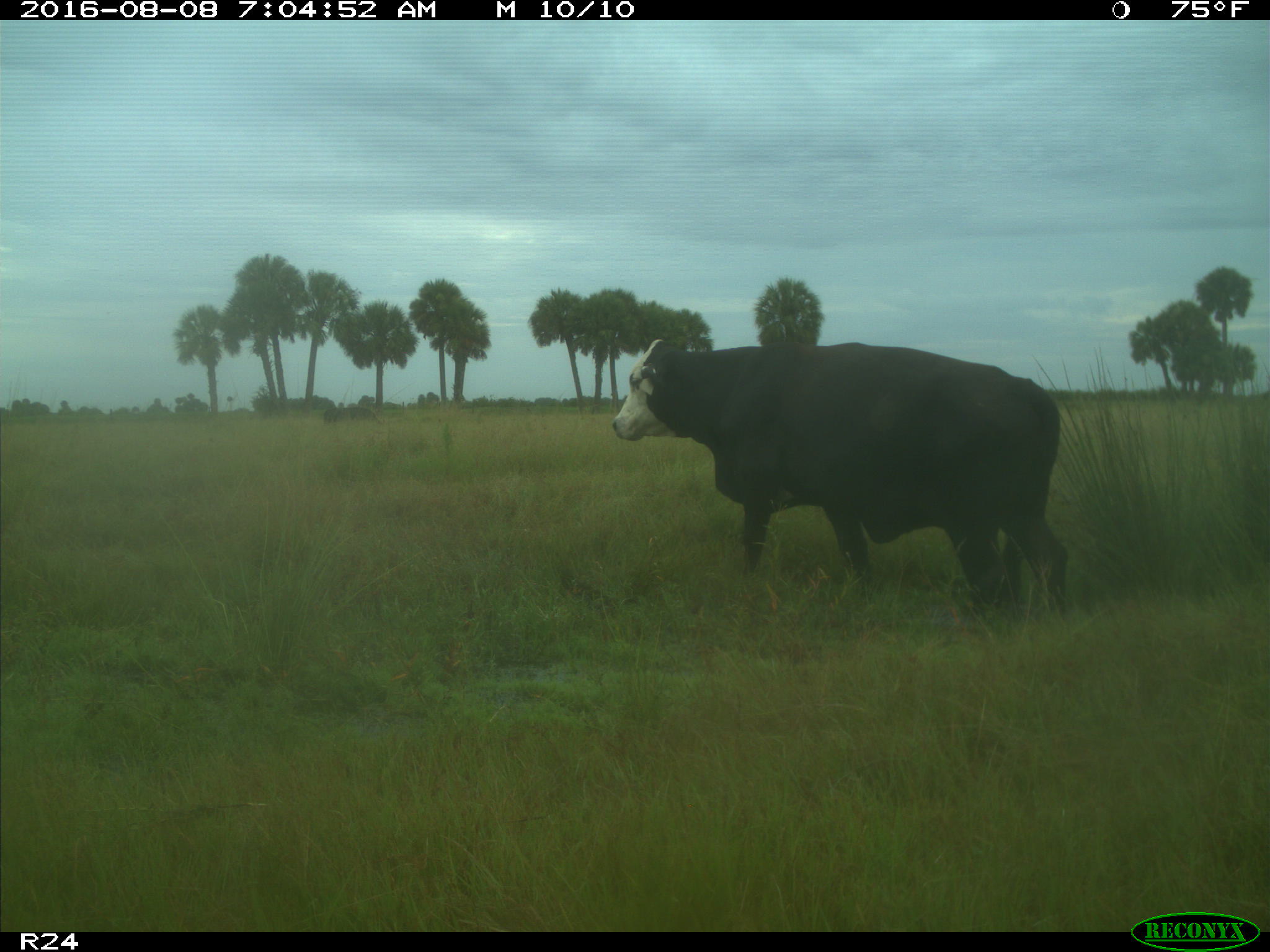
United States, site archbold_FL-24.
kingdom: Animalia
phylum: Chordata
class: Mammalia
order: Artiodactyla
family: Bovidae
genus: Bos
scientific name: Bos taurus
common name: domestic cow